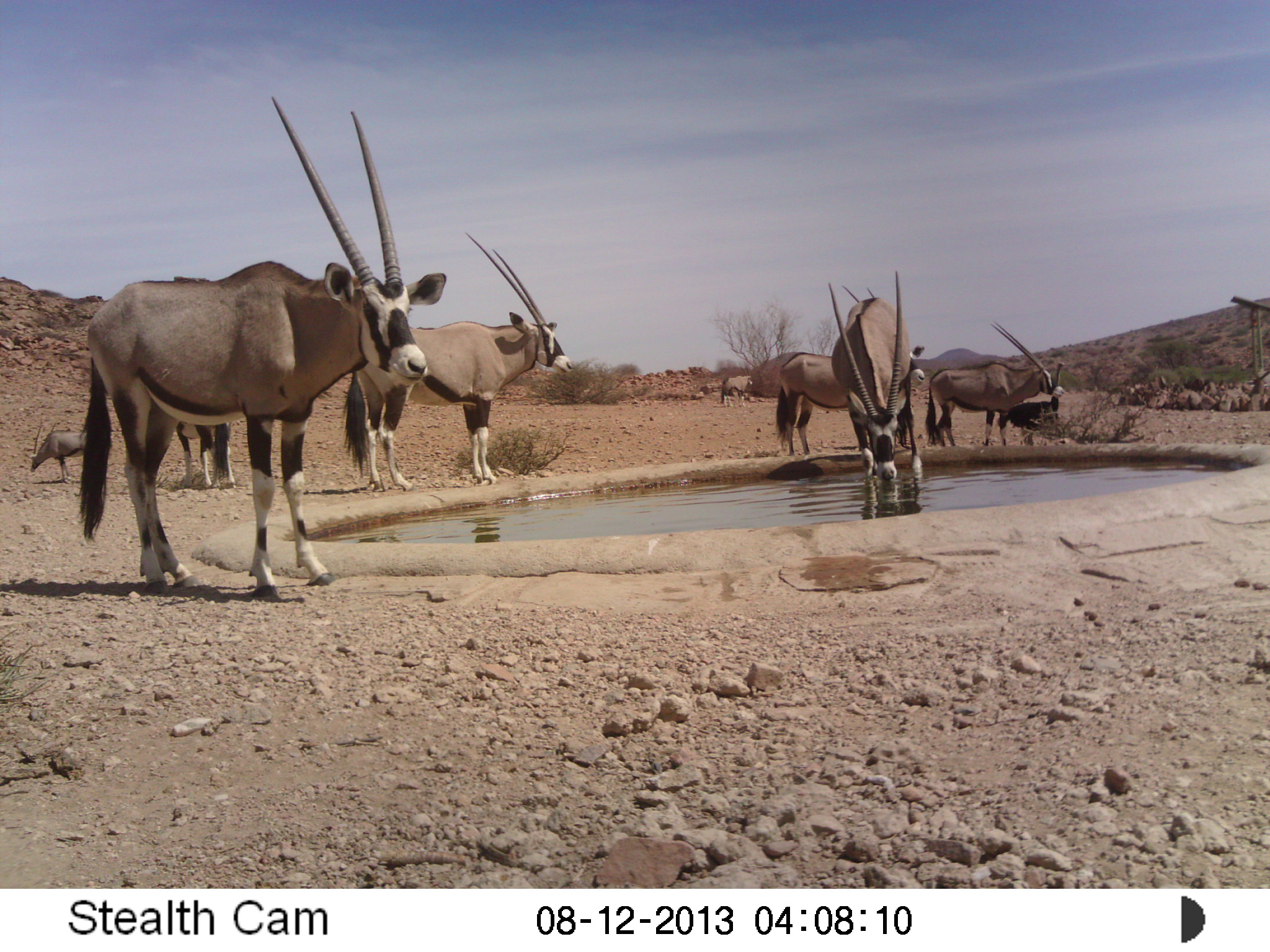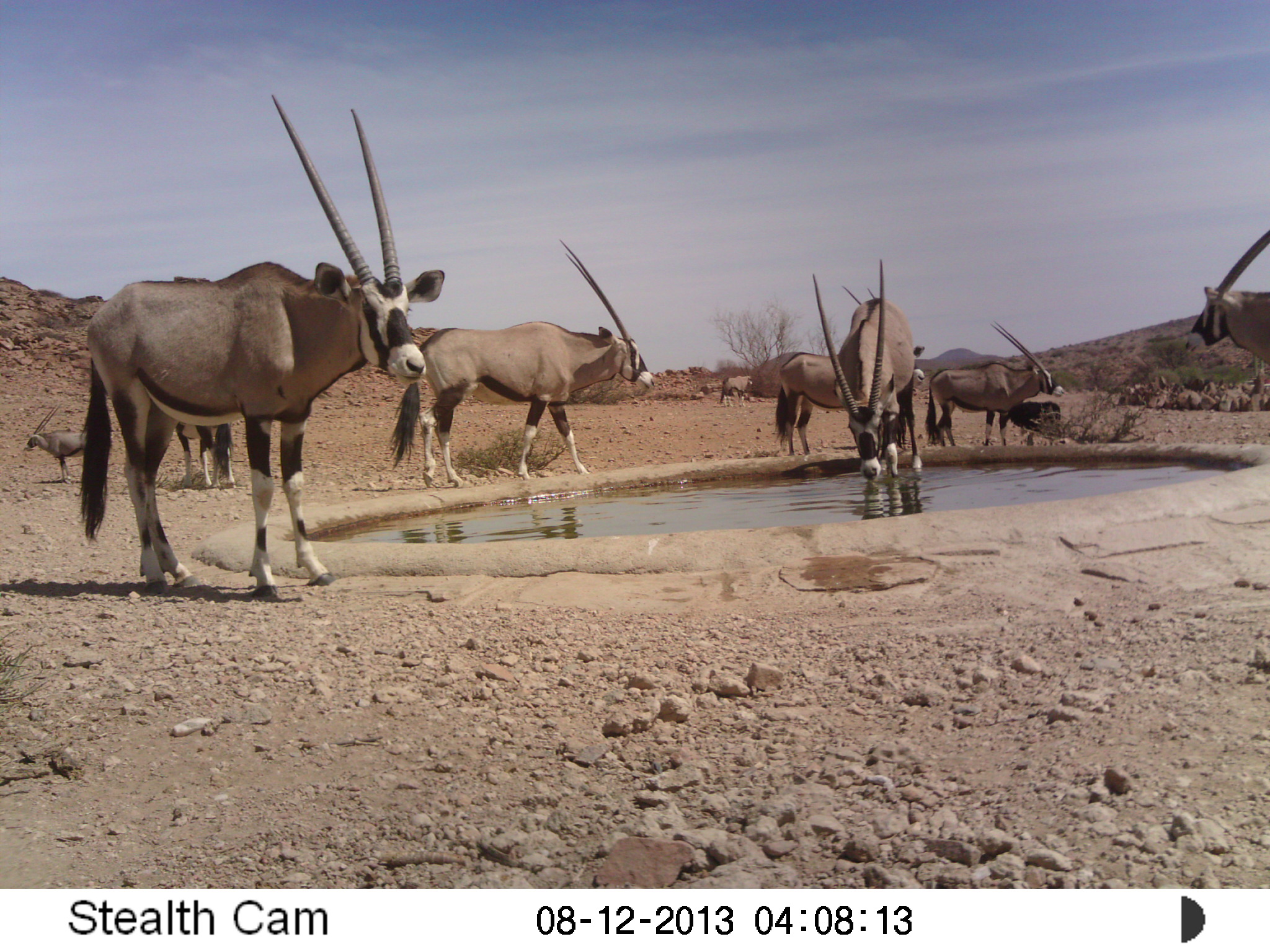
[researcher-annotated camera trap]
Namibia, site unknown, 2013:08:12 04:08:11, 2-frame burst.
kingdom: Animalia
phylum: Chordata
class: Mammalia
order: Artiodactyla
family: Bovidae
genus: Oryx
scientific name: Oryx gazella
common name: gemsbok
Oryx gazella (gemsbok).